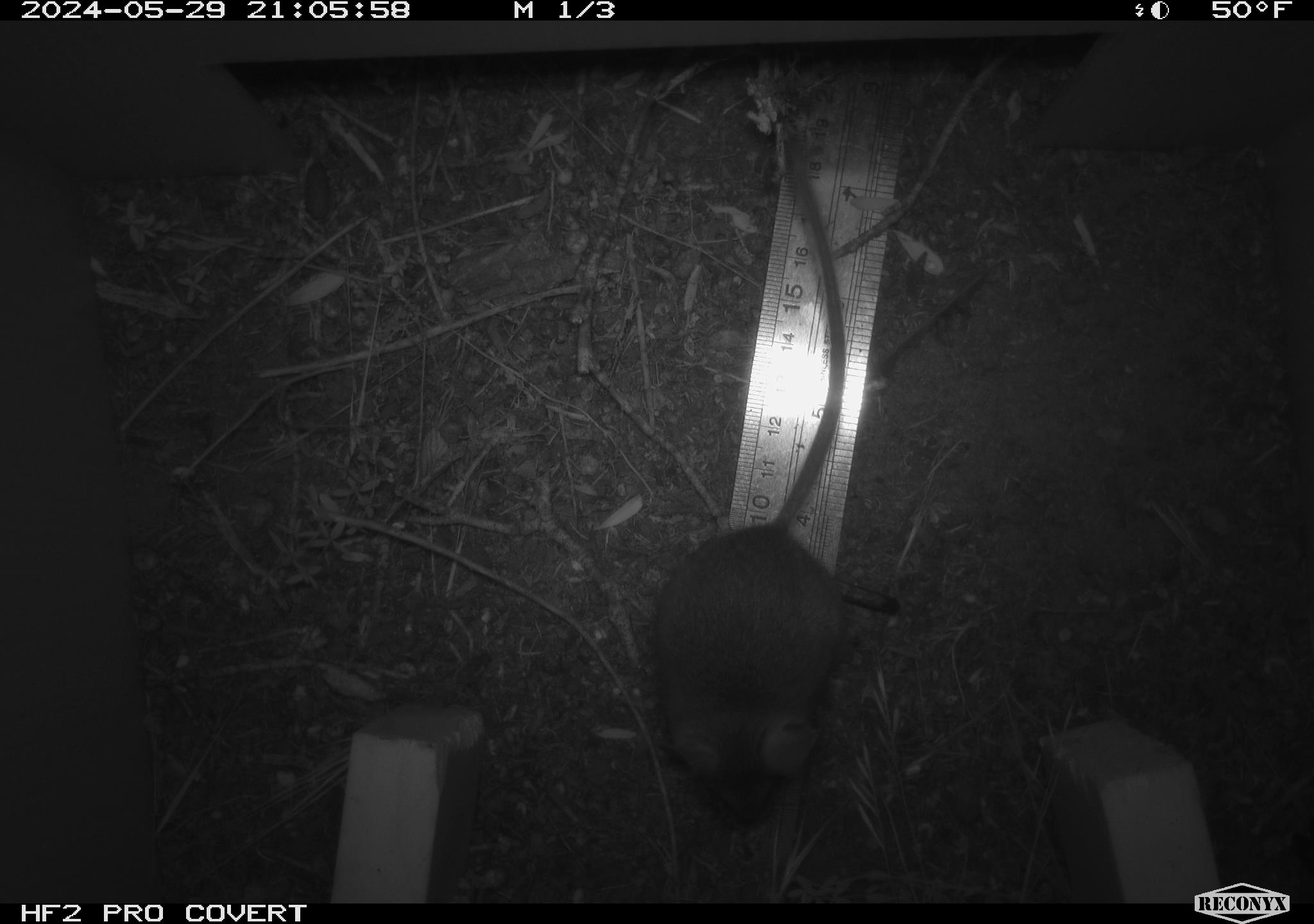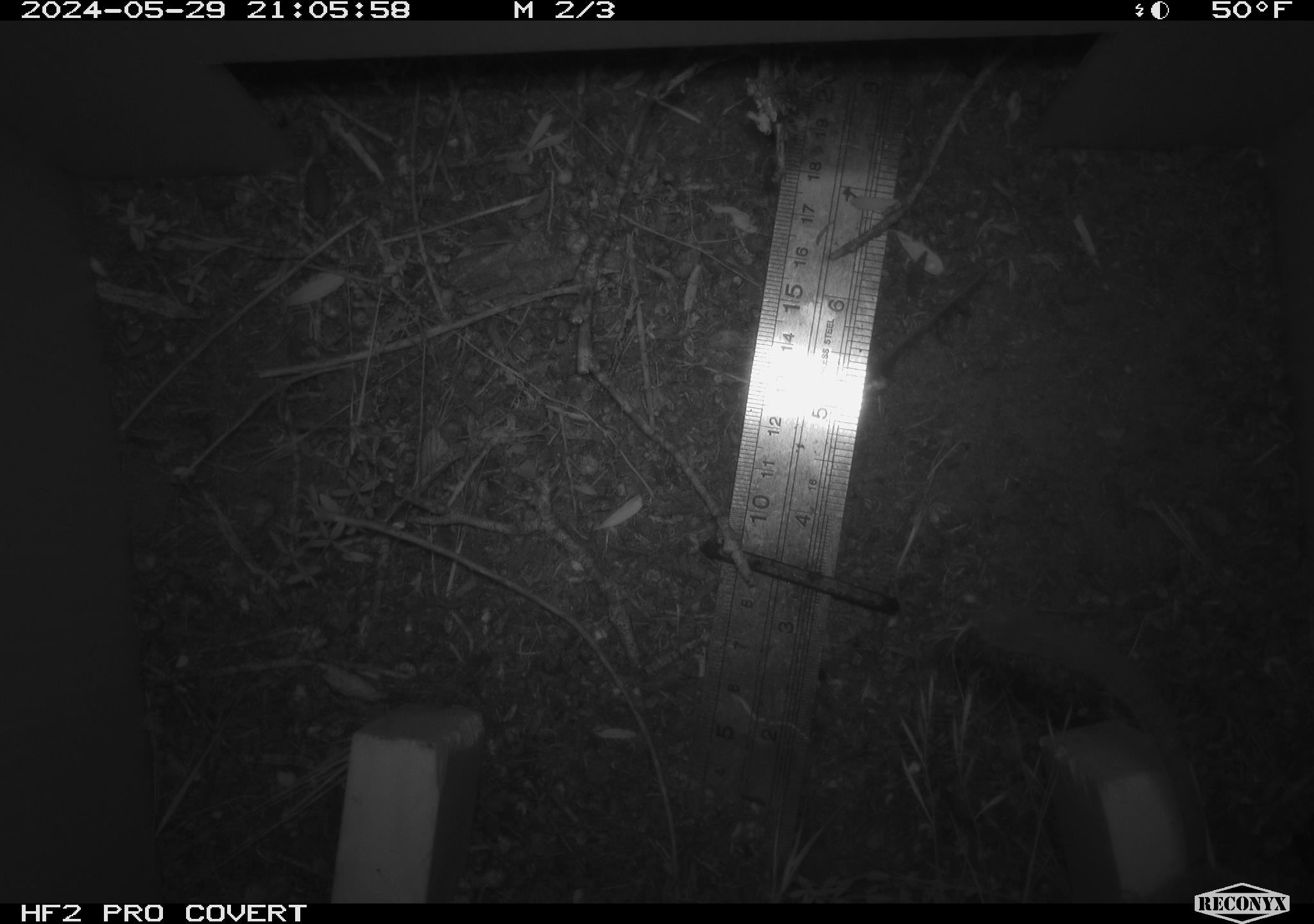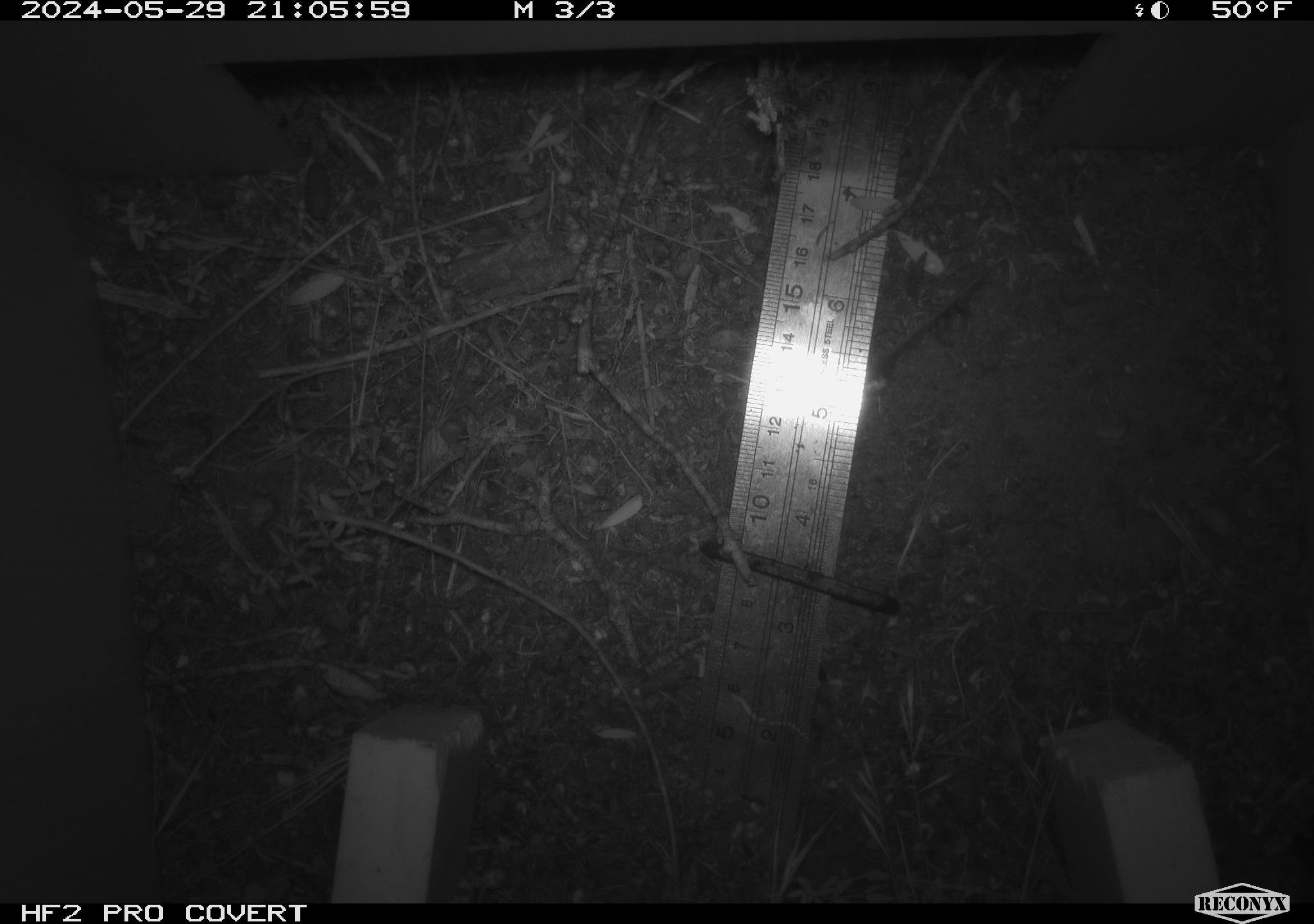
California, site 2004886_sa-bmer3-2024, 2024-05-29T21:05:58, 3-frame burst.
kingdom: Animalia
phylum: Chordata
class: Mammalia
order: Rodentia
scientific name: Rodentia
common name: mouse species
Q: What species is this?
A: Mouse species (Rodentia).